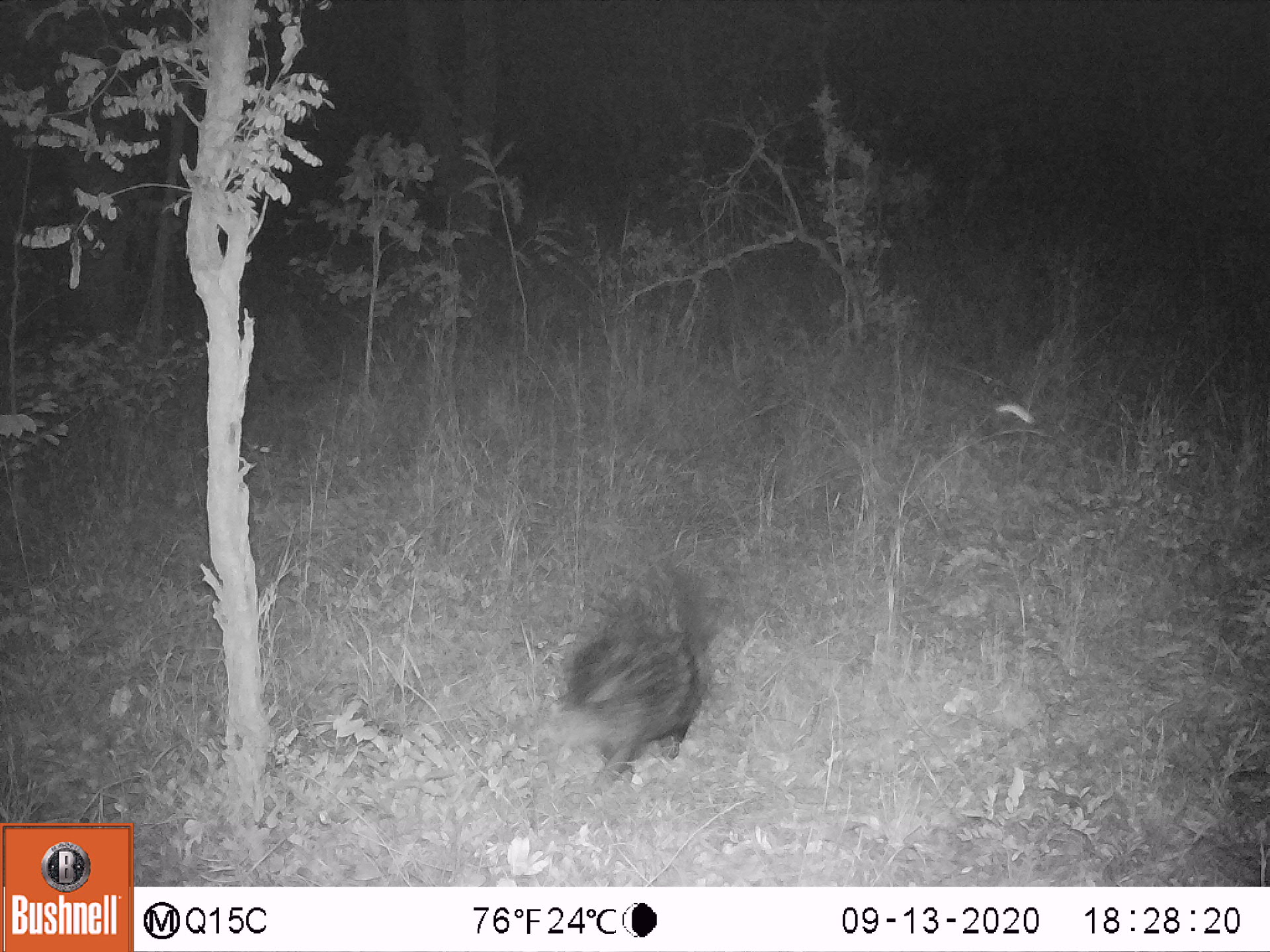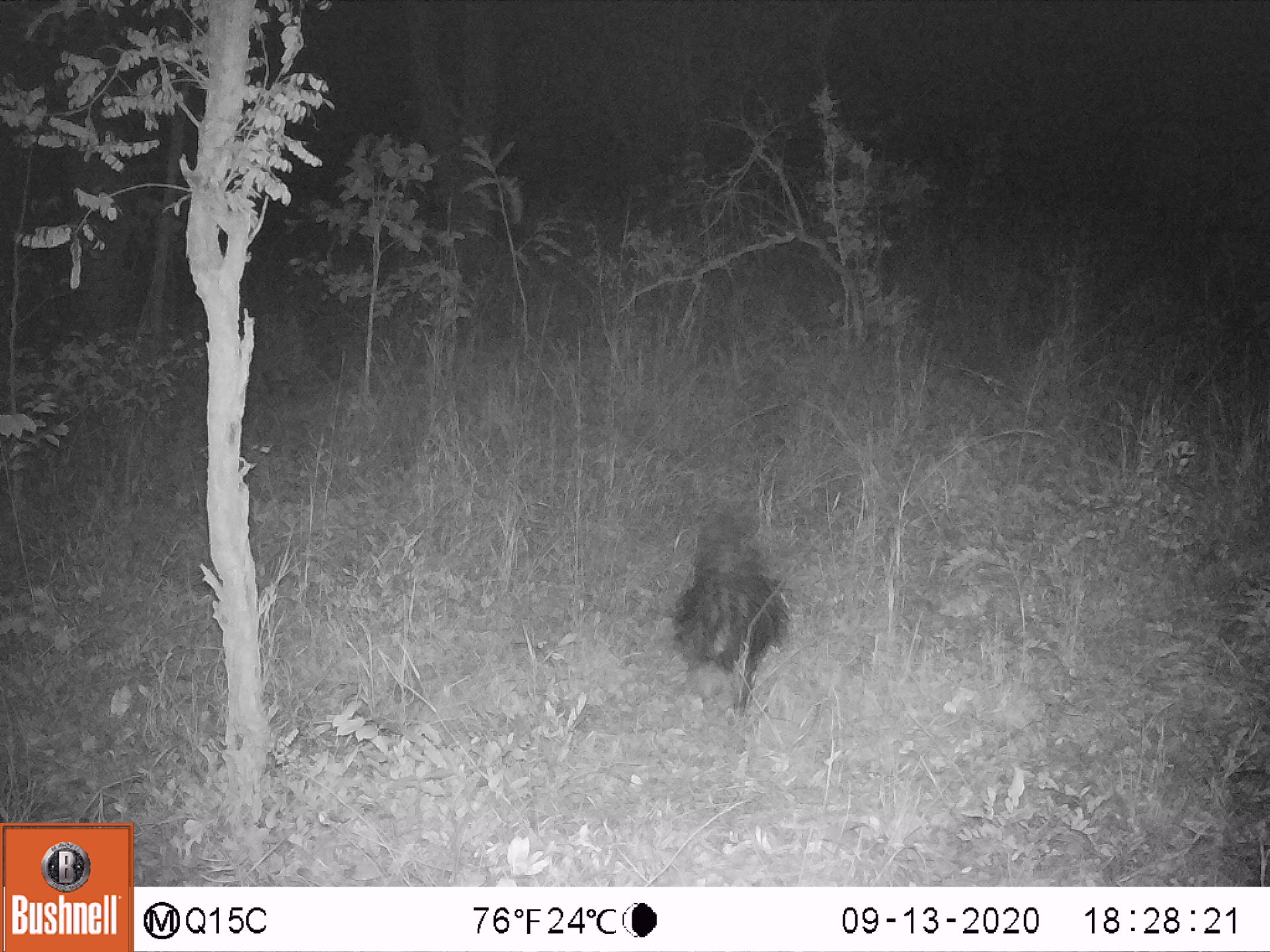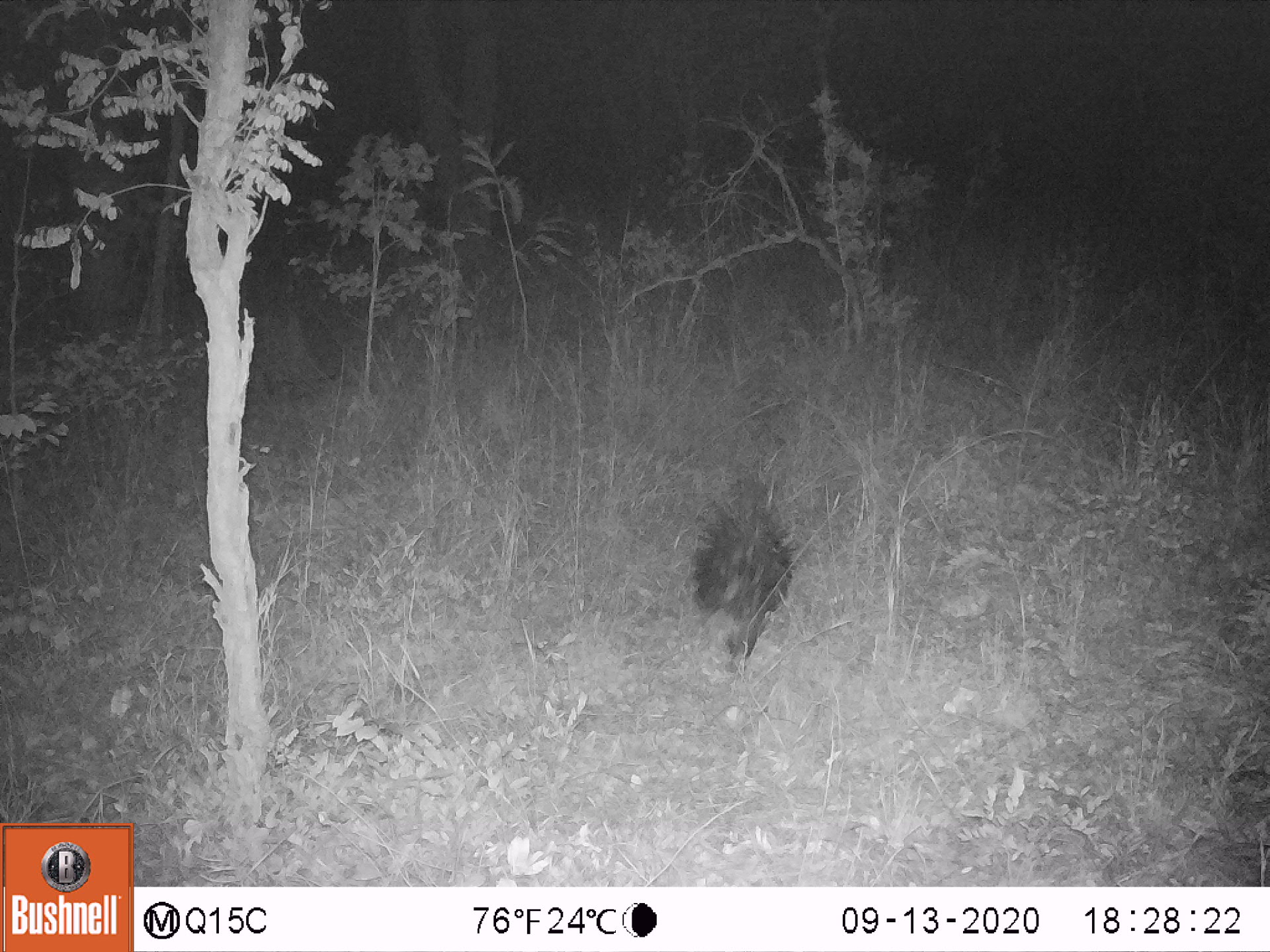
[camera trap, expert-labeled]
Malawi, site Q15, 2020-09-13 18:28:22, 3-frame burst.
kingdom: Animalia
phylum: Chordata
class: Mammalia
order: Rodentia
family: Hystricidae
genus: Hystrix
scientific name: Hystrix africaeaustralis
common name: cape porcupine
Cape porcupine (Hystrix africaeaustralis), count 1.